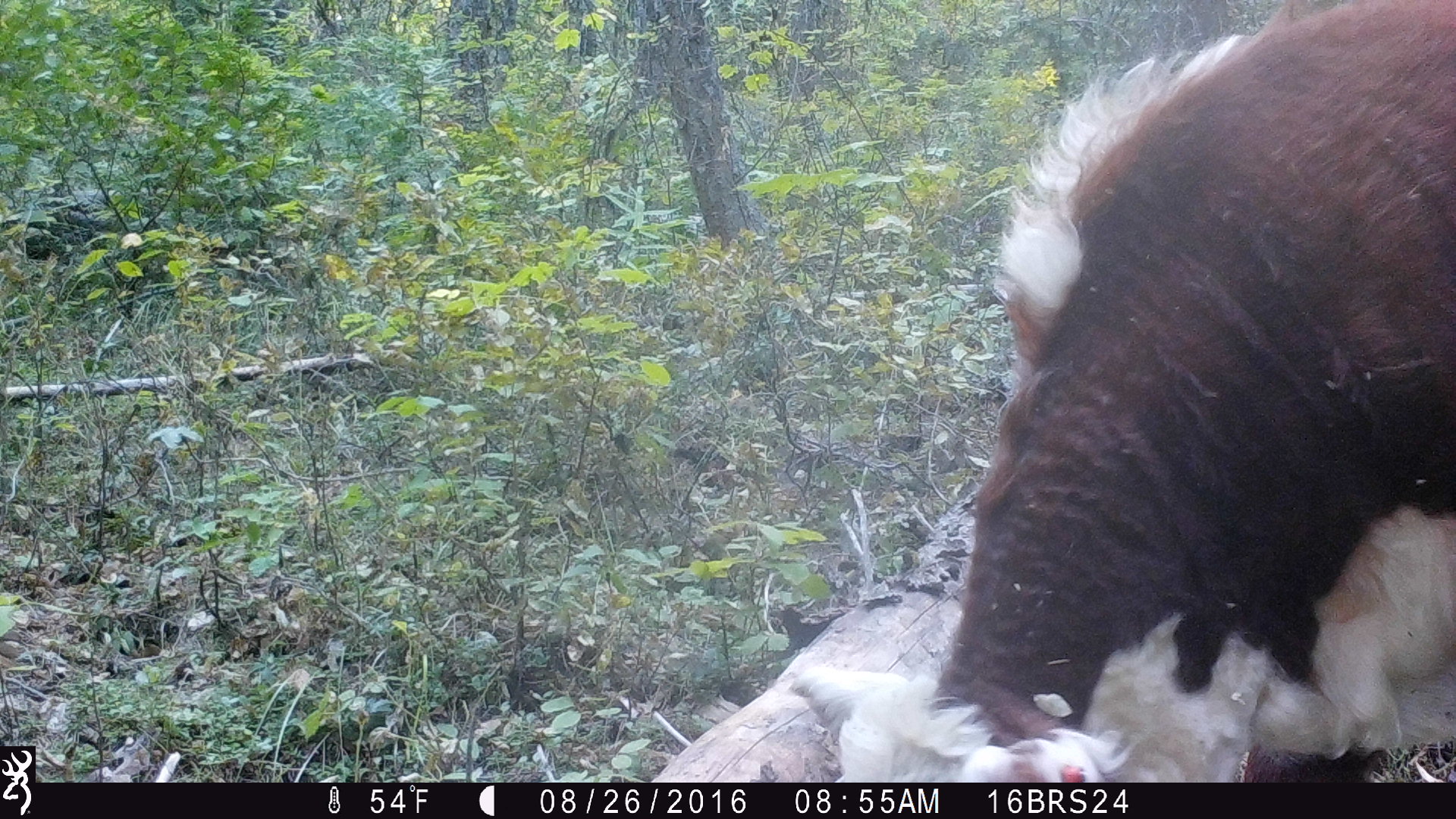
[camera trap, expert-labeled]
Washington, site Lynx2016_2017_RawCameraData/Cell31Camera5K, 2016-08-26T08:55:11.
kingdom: Animalia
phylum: Chordata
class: Mammalia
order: Artiodactyla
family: Bovidae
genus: Bos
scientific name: Bos taurus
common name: domestic cattle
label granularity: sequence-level